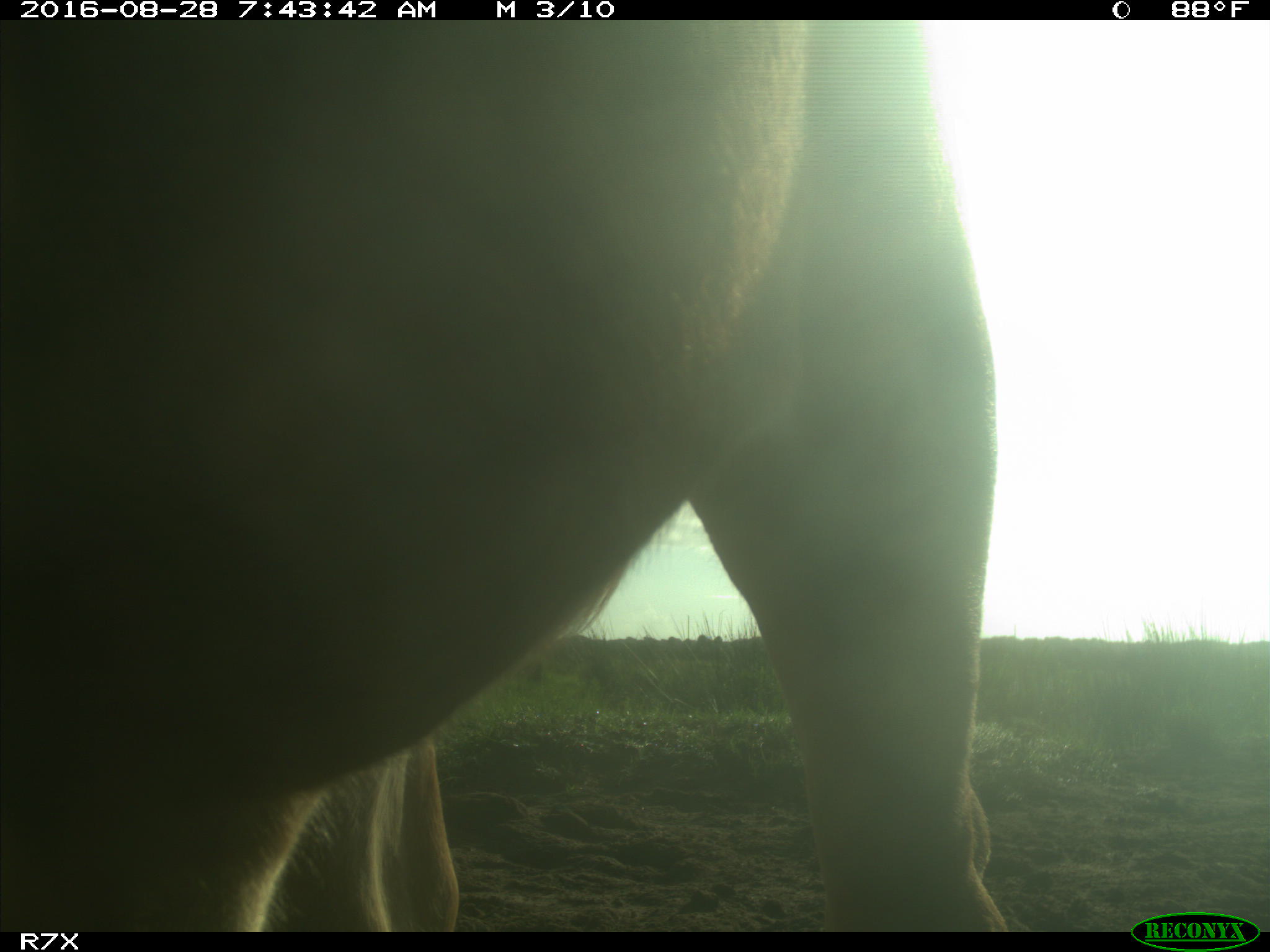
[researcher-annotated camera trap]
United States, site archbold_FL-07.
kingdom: Animalia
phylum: Chordata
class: Mammalia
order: Artiodactyla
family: Bovidae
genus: Bos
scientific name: Bos taurus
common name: domestic cow